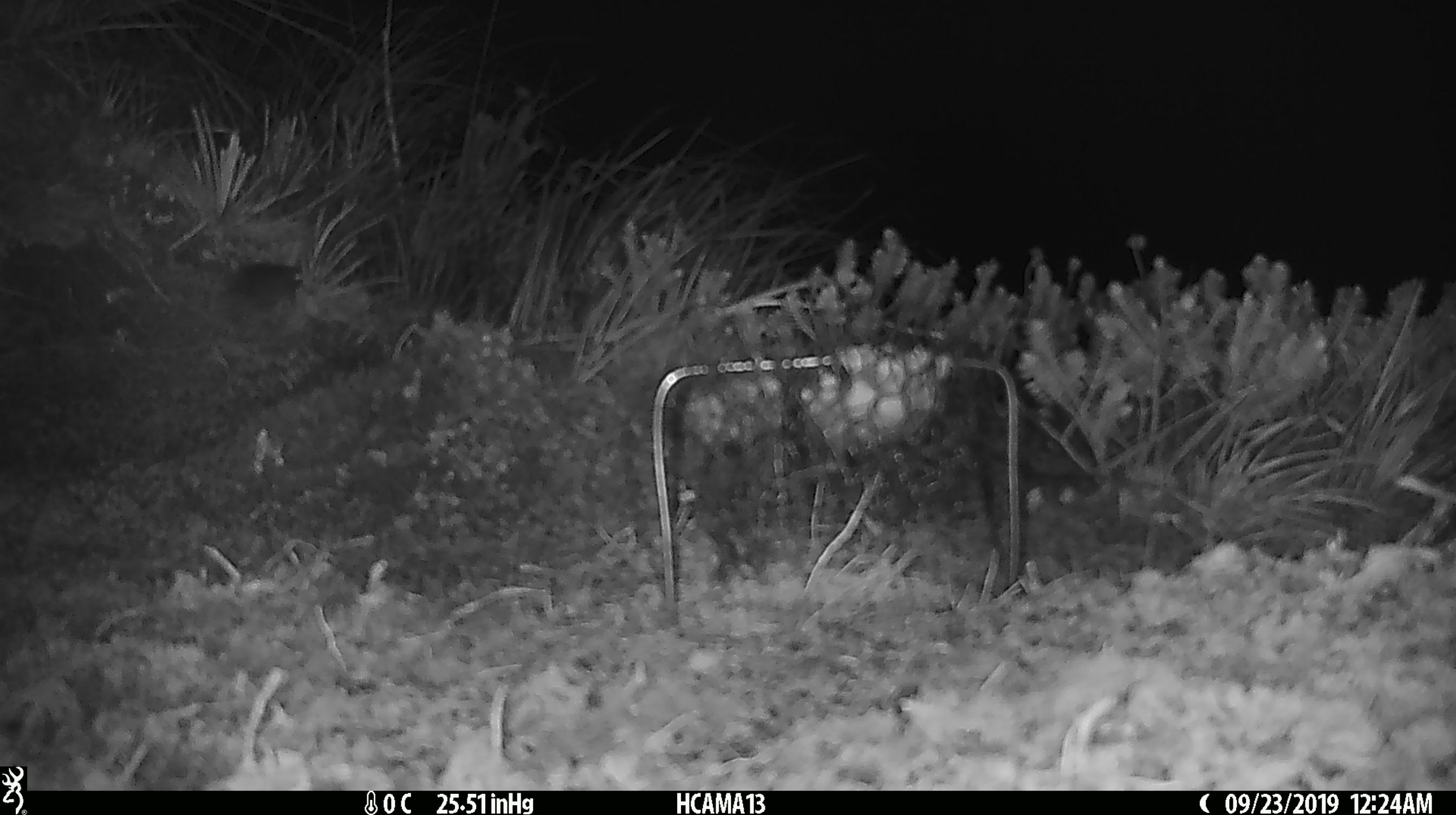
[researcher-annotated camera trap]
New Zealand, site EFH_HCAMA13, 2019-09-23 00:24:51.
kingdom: Animalia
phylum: Chordata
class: Mammalia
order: Rodentia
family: Muridae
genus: Mus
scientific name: Mus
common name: mouse